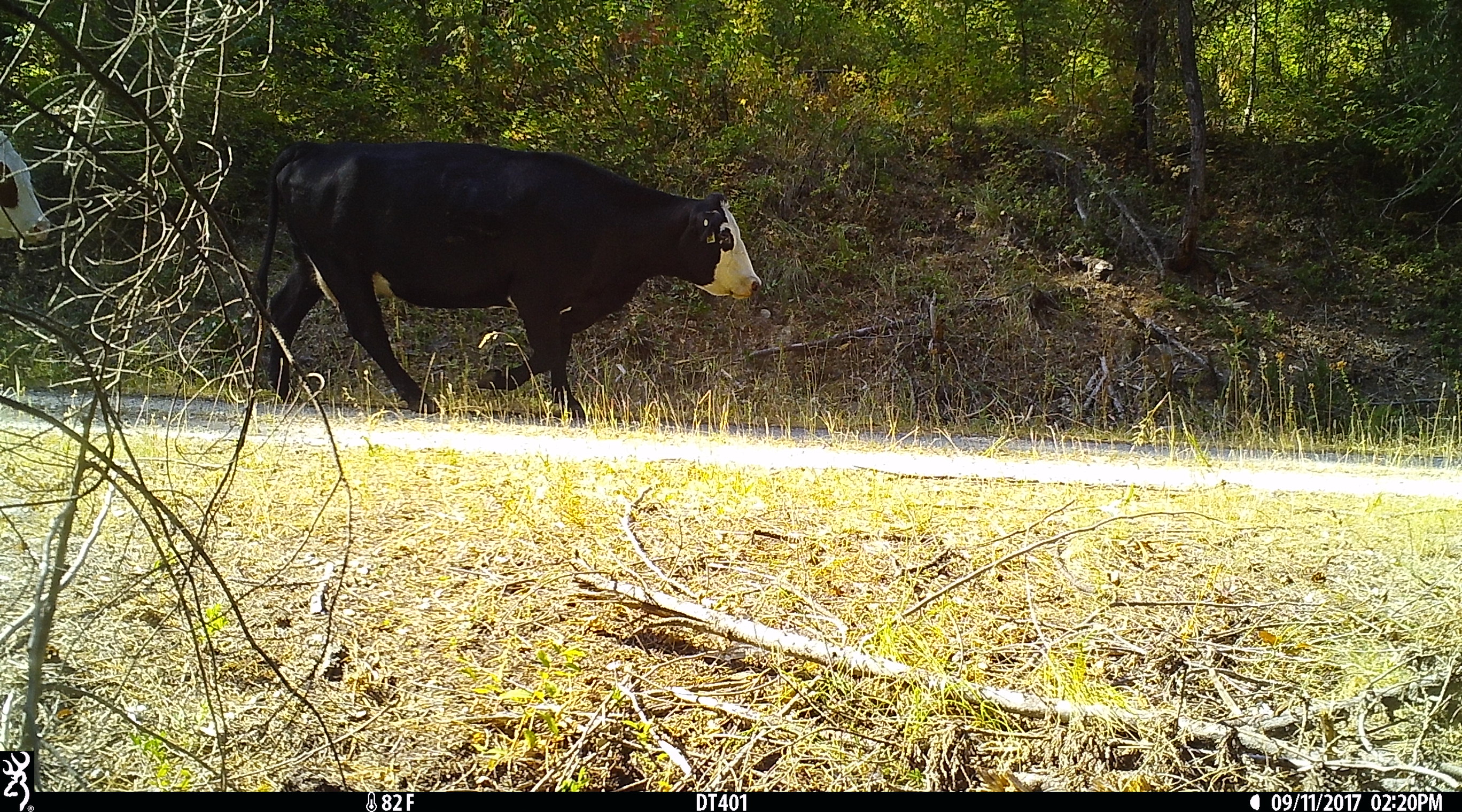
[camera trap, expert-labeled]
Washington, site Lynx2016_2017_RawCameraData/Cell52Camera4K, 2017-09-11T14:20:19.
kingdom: Animalia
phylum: Chordata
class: Mammalia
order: Artiodactyla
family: Bovidae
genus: Bos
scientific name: Bos taurus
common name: domestic cattle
Domestic cattle (Bos taurus). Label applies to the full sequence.